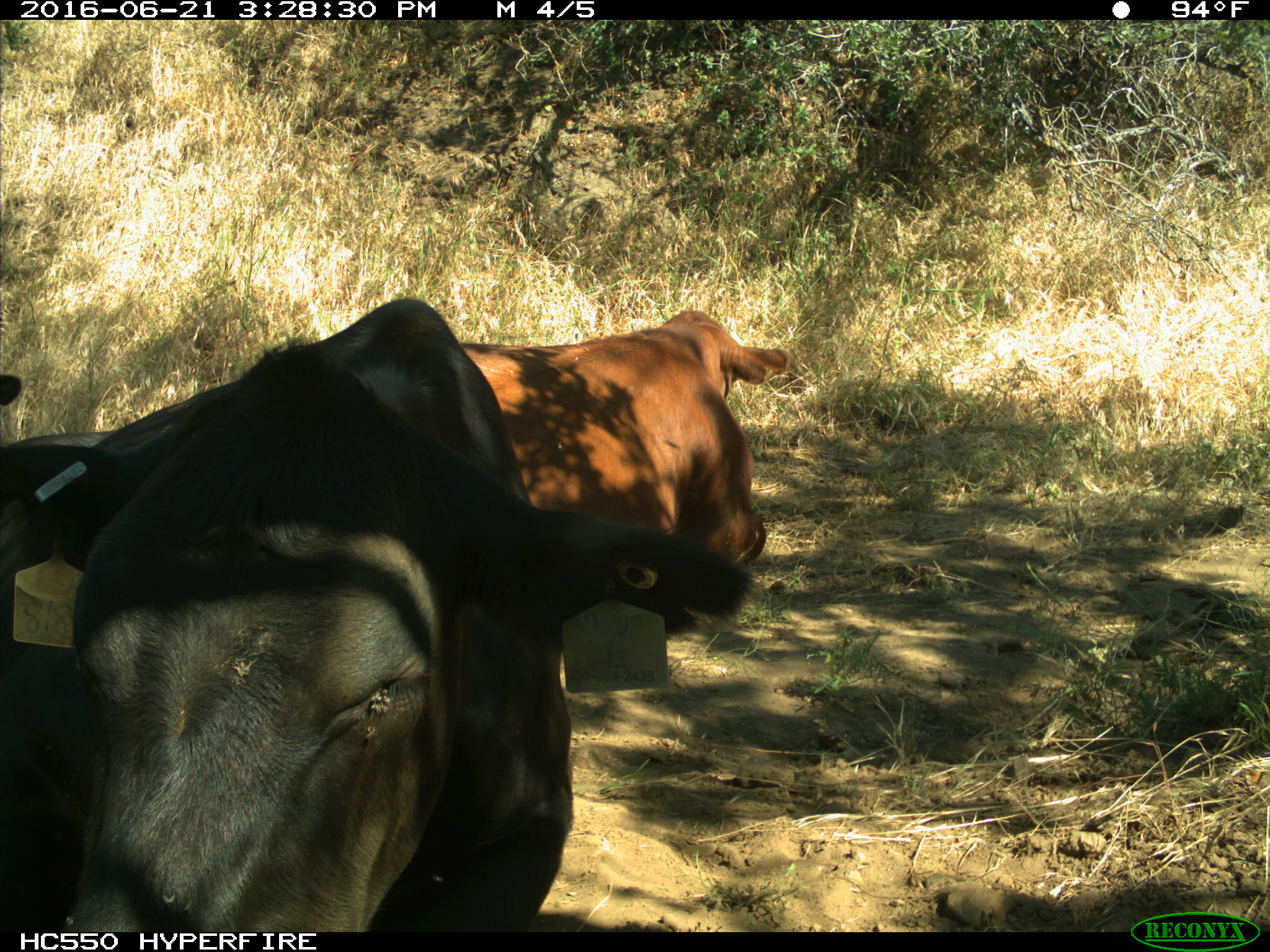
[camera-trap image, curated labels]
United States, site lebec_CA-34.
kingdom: Animalia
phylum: Chordata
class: Mammalia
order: Artiodactyla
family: Bovidae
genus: Bos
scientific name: Bos taurus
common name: domestic cow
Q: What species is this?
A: Bos taurus (domestic cow).